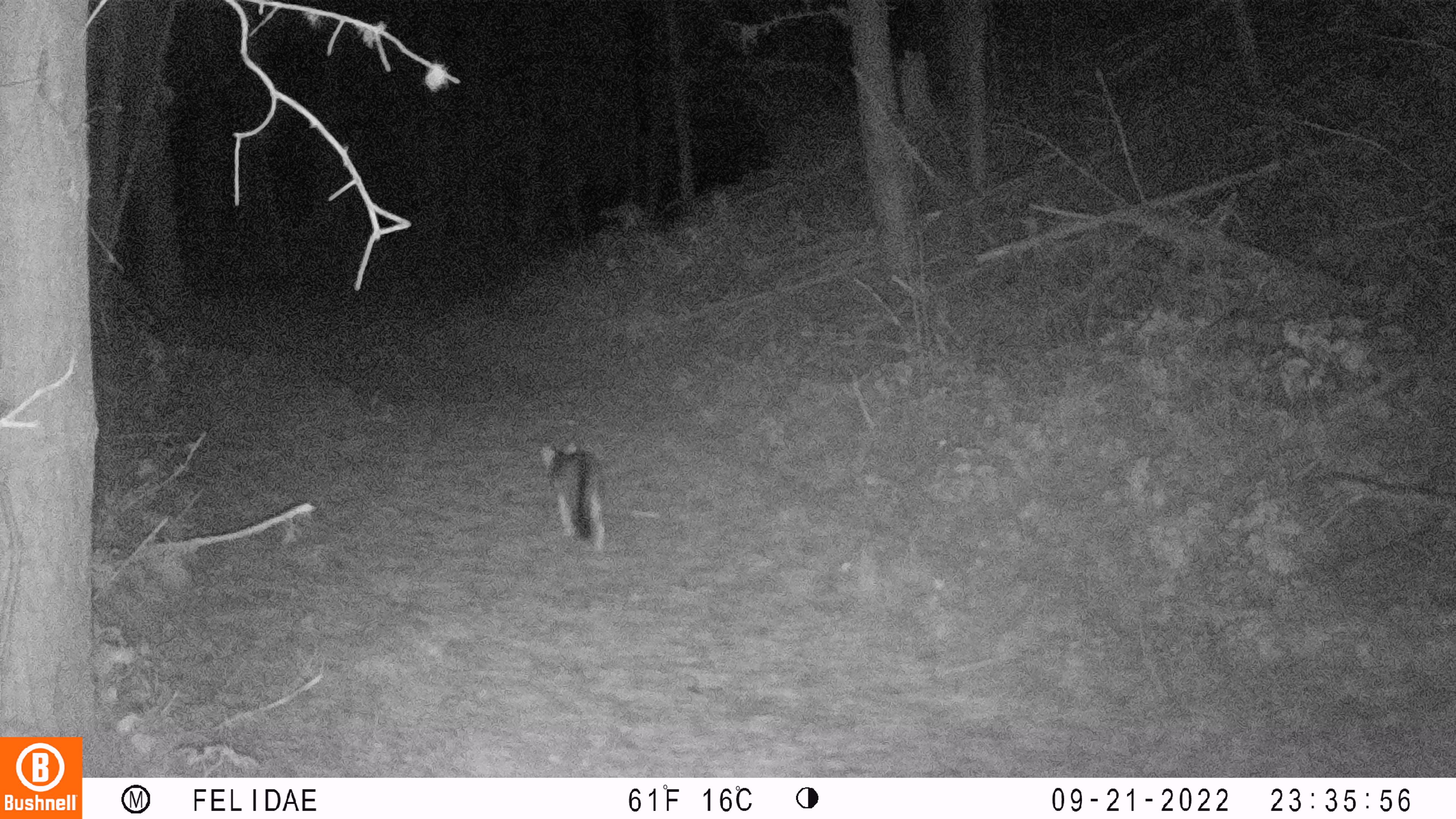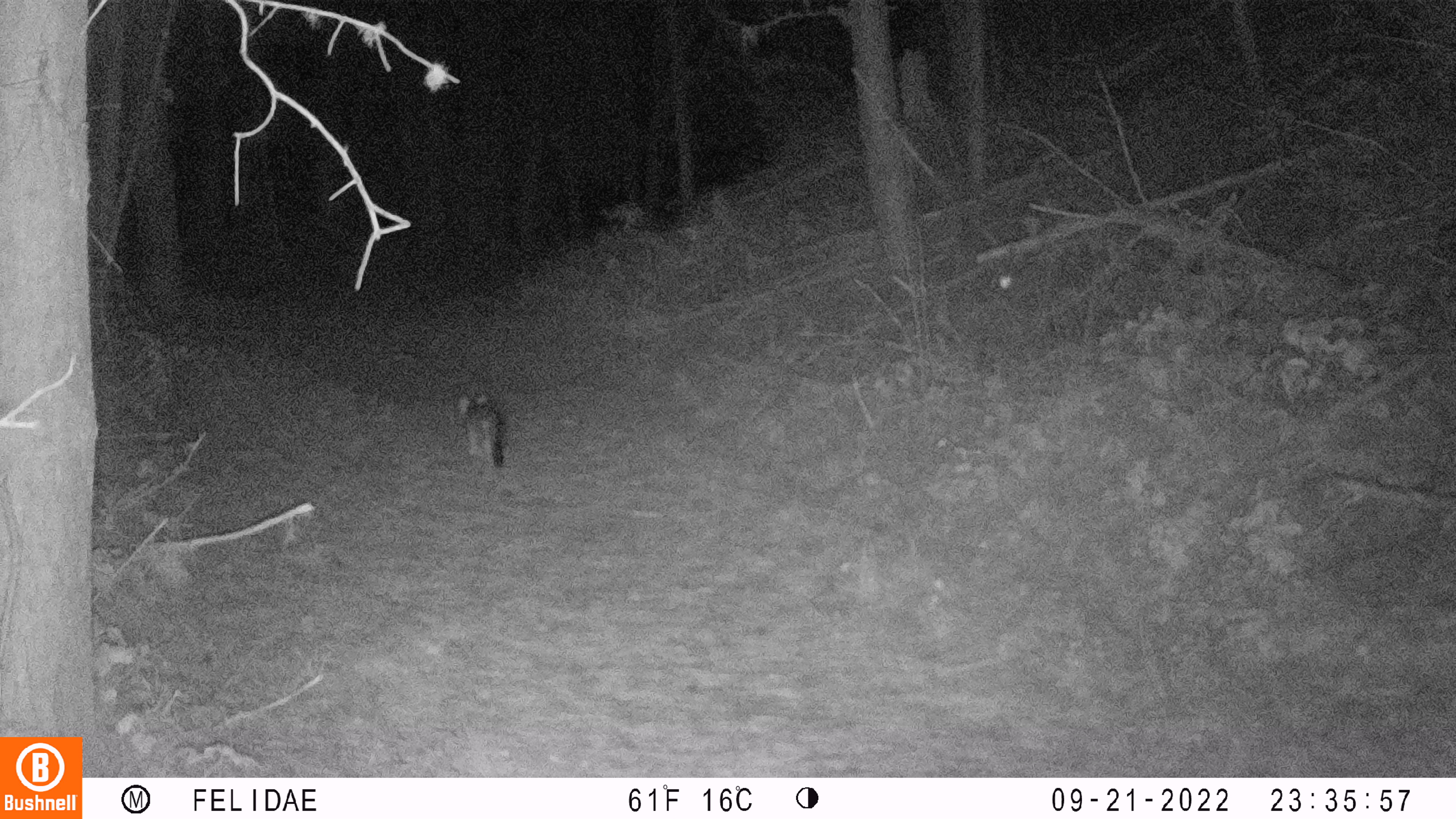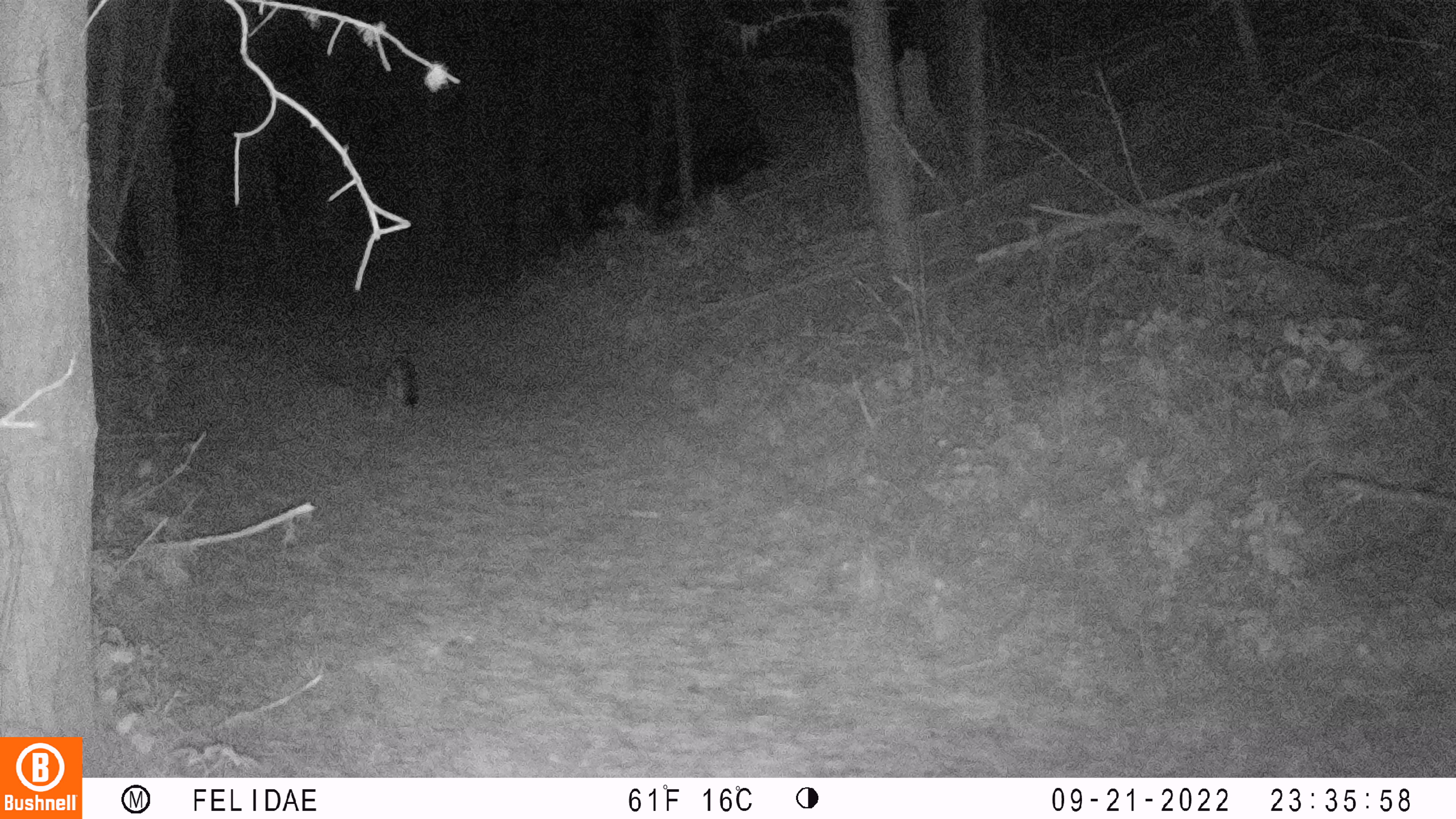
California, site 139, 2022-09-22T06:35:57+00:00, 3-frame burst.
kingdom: Animalia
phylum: Chordata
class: Mammalia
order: Carnivora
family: Canidae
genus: Urocyon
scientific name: Urocyon cinereoargenteus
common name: gray fox